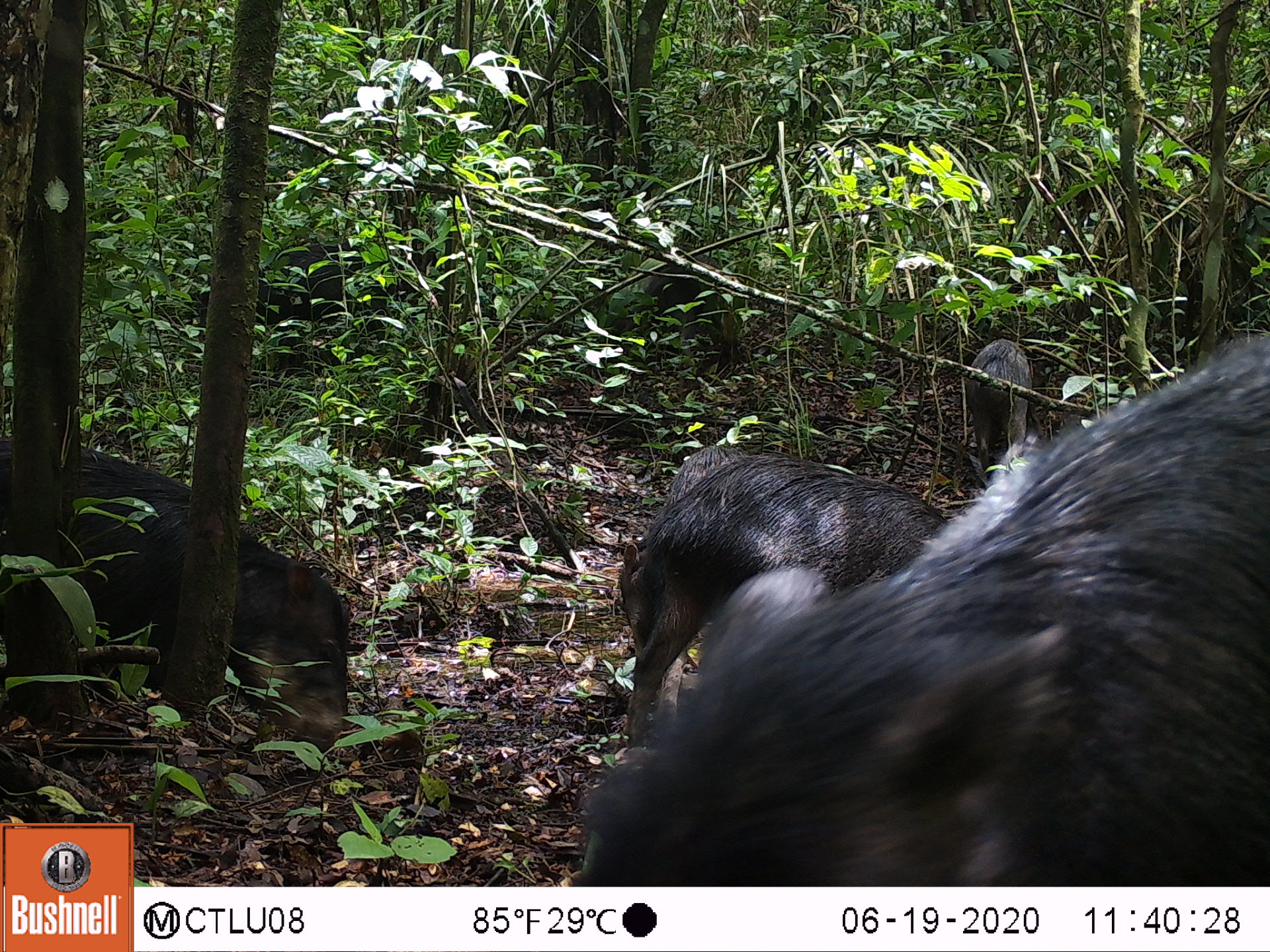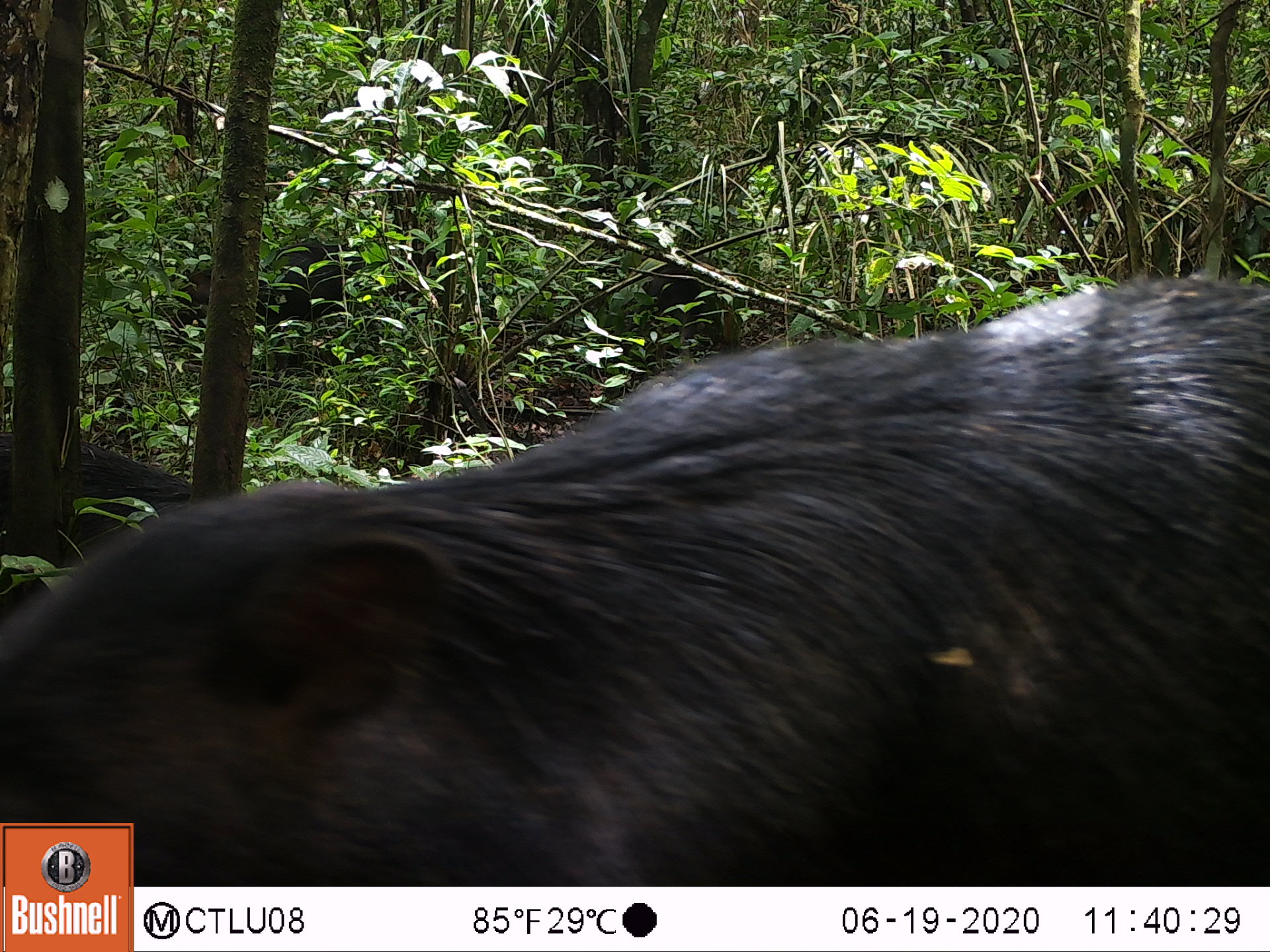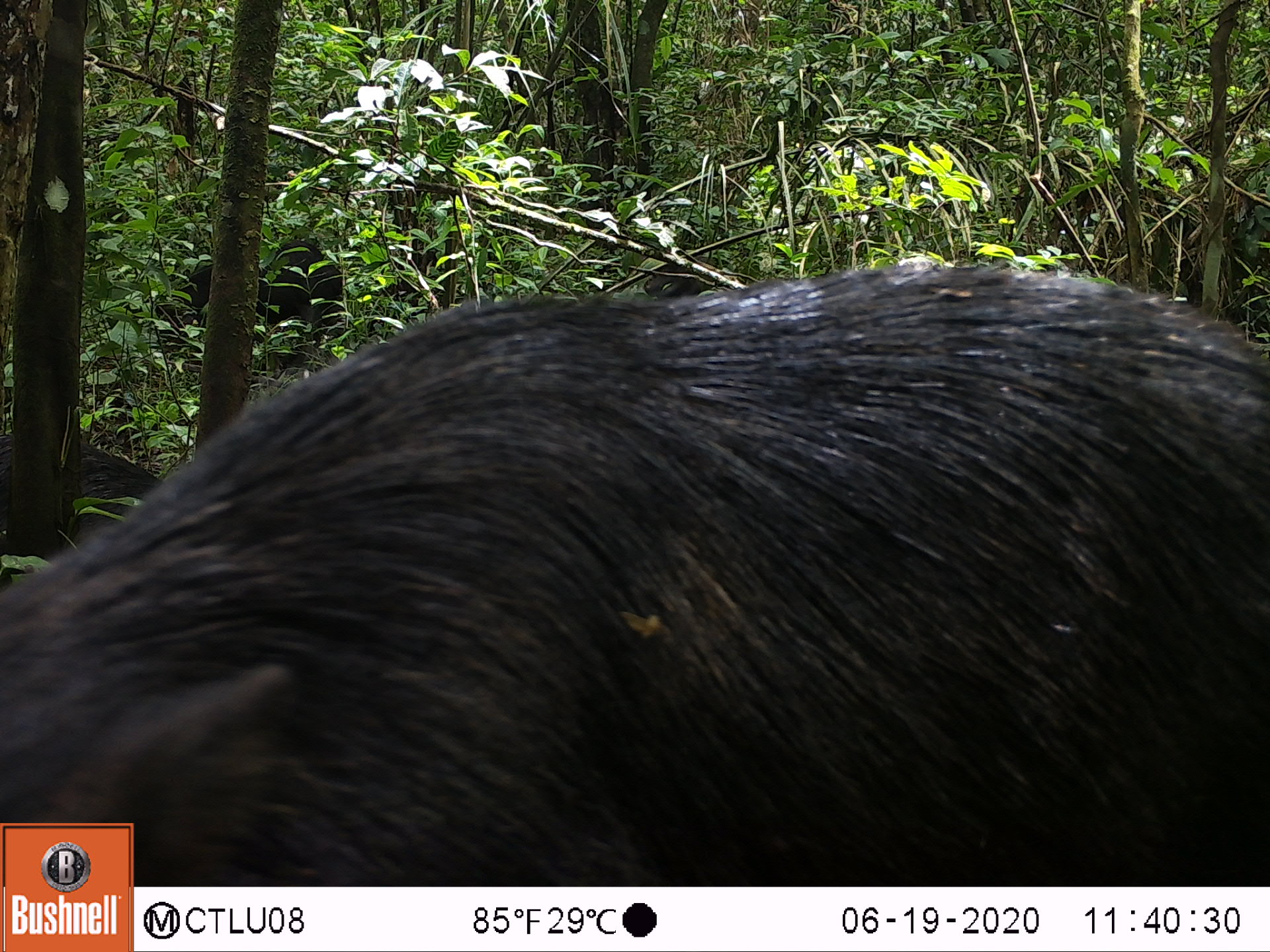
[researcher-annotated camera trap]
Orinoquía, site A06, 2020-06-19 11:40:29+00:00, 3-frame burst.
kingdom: Animalia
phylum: Chordata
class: Mammalia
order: Artiodactyla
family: Tayassuidae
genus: Tayassu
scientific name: Tayassu pecari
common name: white-lipped peccary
White-lipped peccary (Tayassu pecari).